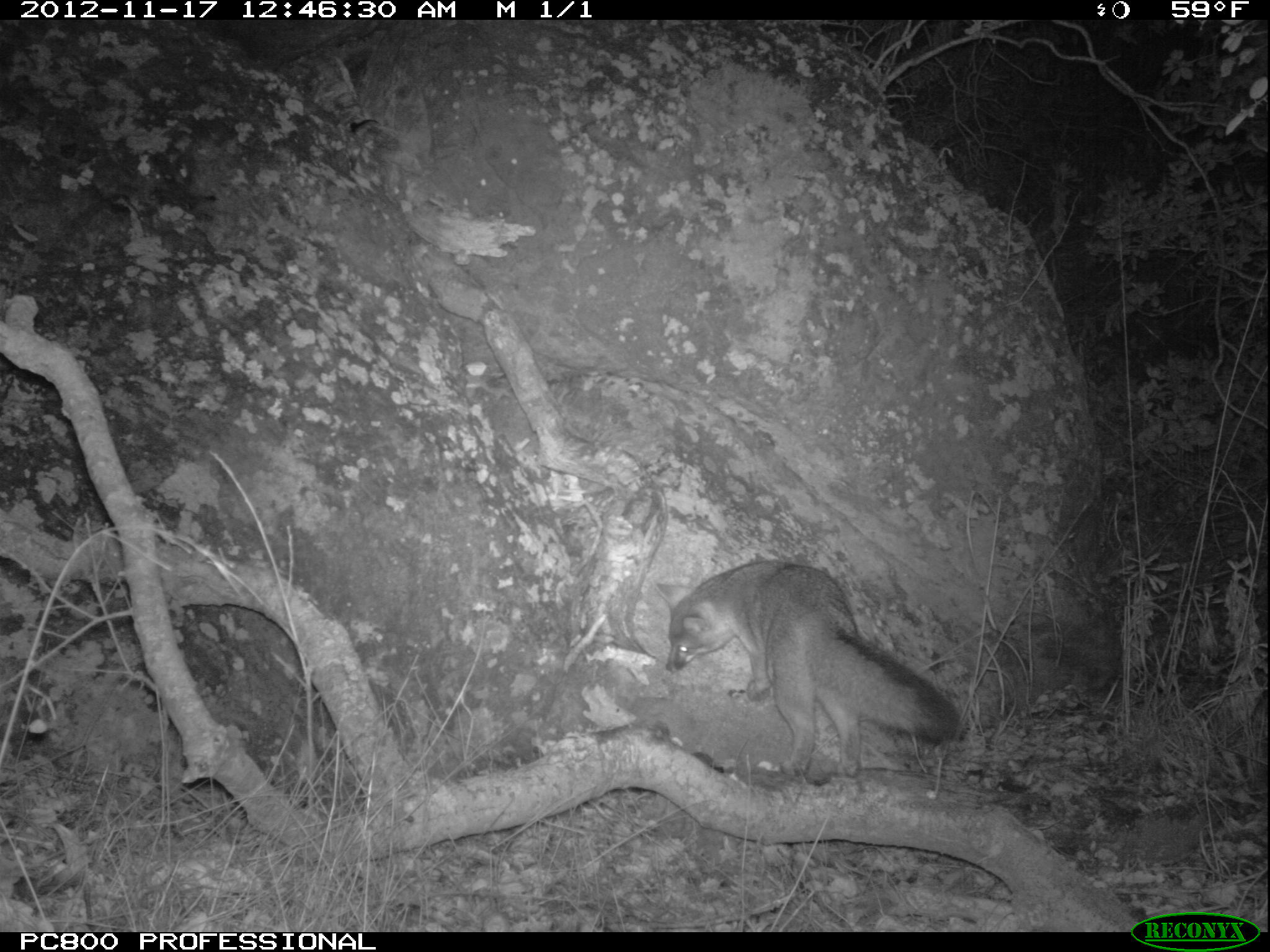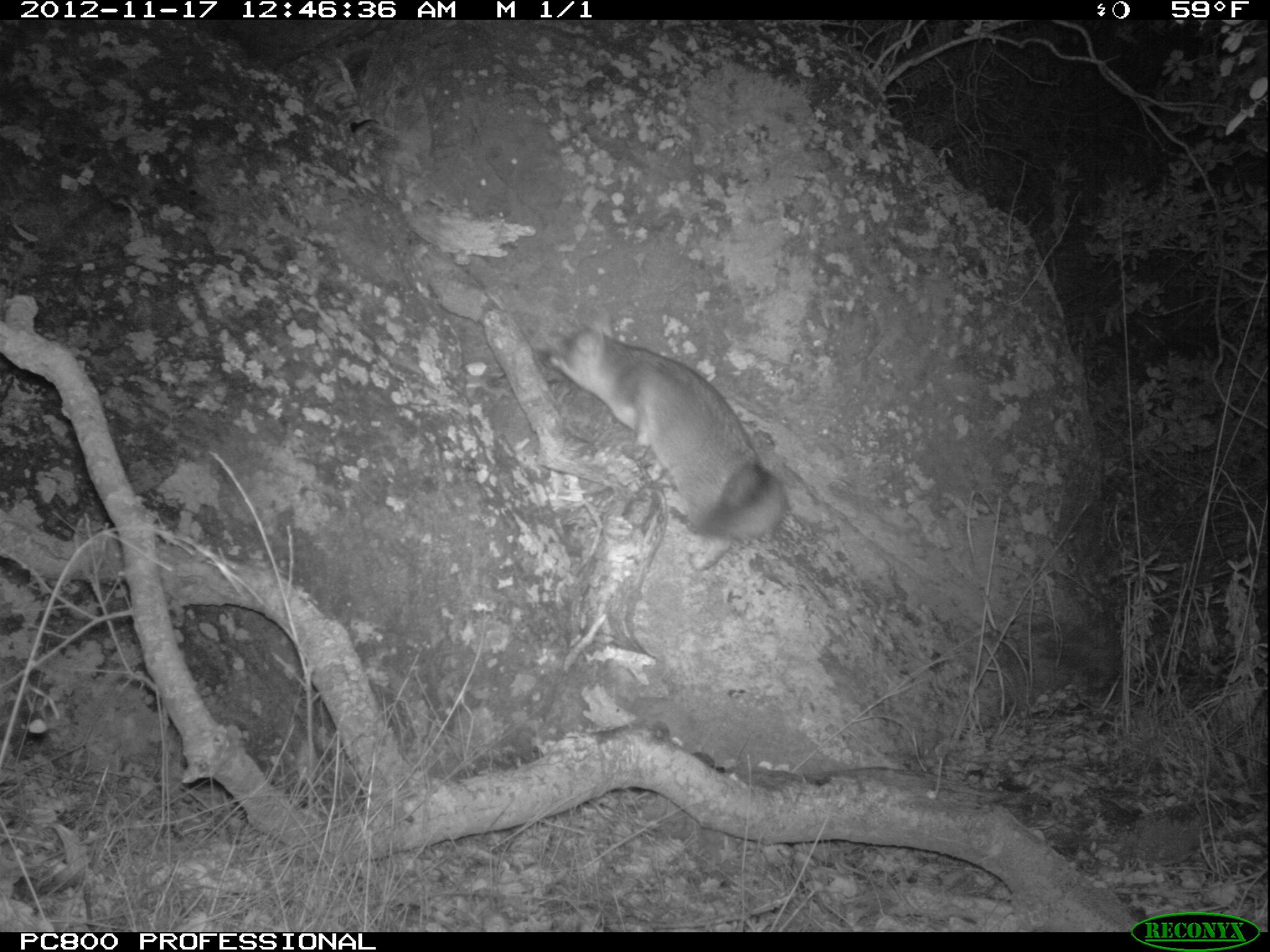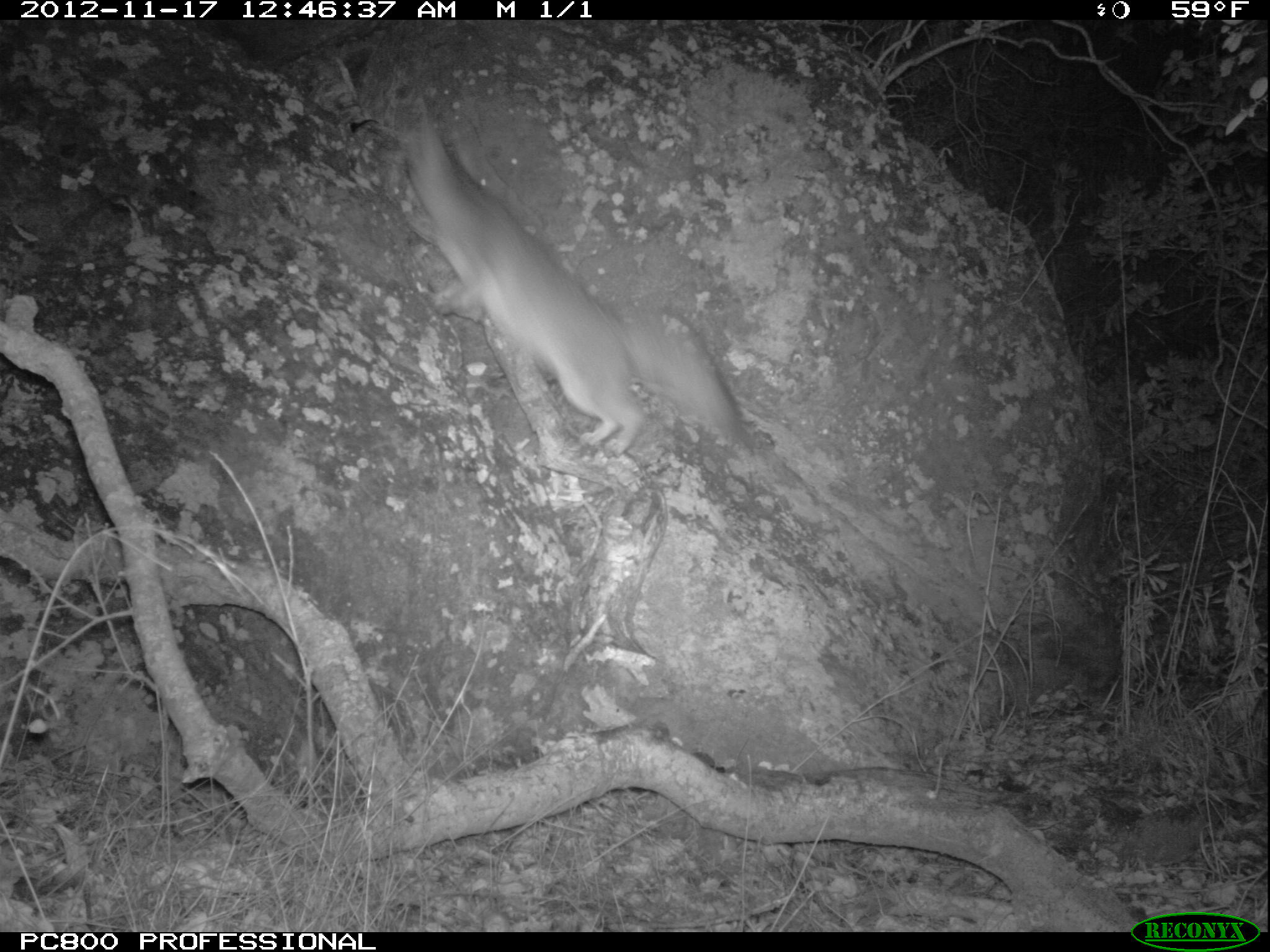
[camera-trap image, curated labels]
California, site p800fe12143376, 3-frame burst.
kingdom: Animalia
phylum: Chordata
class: Mammalia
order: Carnivora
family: Canidae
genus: Urocyon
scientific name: Urocyon littoralis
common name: island fox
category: fox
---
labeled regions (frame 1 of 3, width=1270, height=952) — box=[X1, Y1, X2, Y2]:
fox: box=[641, 559, 959, 777]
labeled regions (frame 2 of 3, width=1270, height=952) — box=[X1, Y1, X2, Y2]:
fox: box=[536, 306, 791, 540]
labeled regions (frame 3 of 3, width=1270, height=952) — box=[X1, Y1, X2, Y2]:
fox: box=[402, 111, 742, 457]